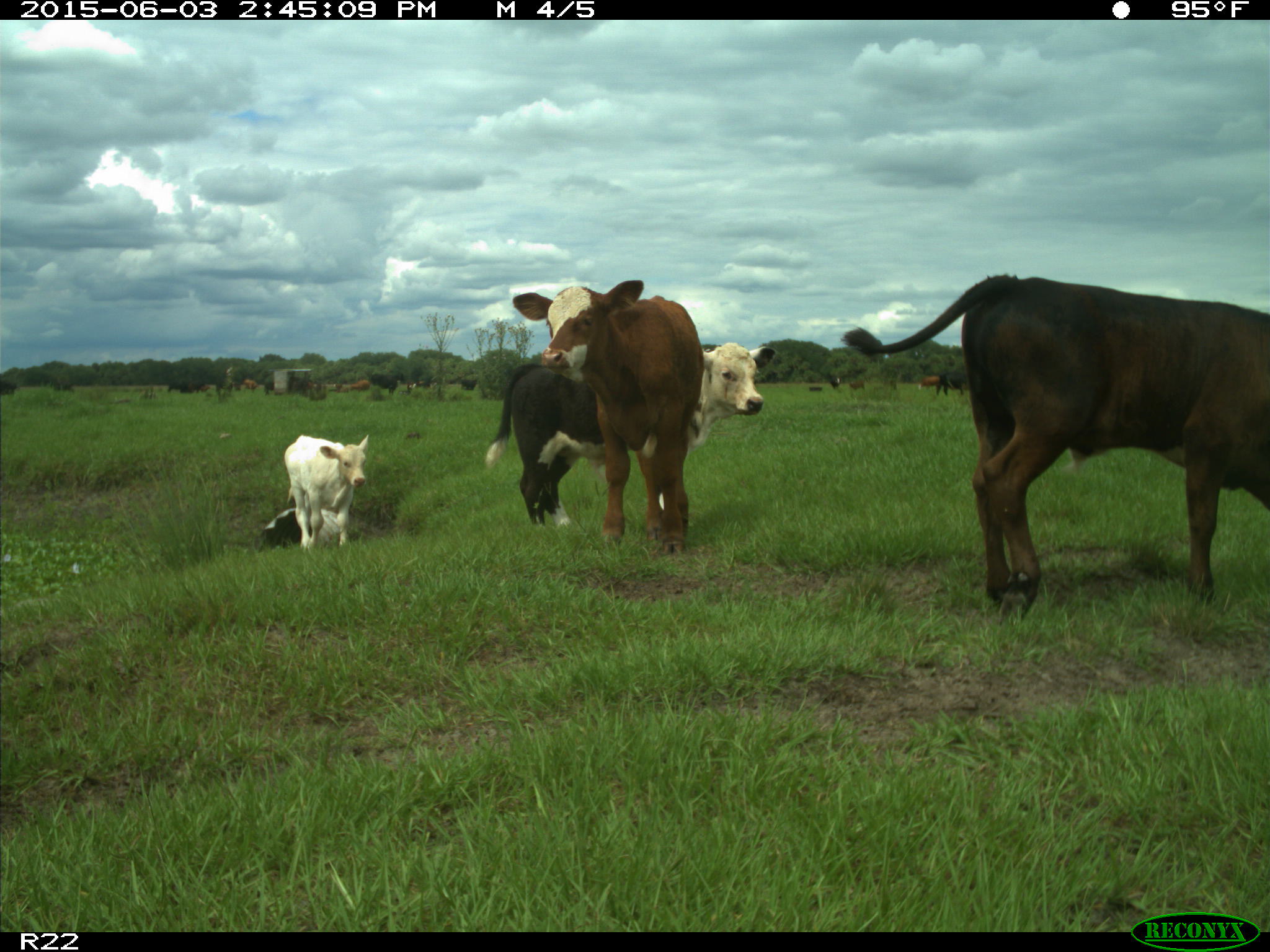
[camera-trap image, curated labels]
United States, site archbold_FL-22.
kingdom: Animalia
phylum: Chordata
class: Mammalia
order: Artiodactyla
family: Bovidae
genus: Bos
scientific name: Bos taurus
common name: domestic cow